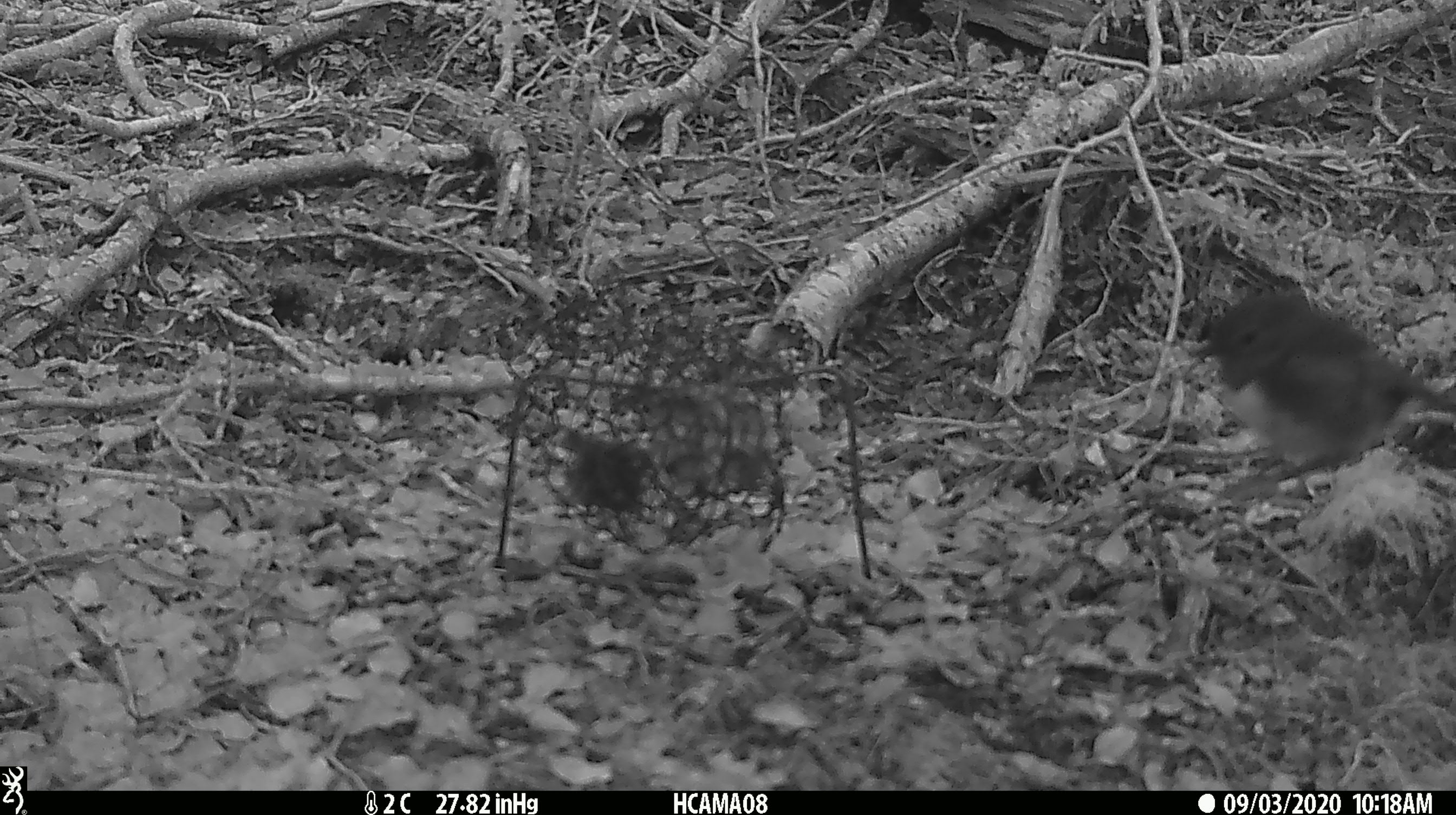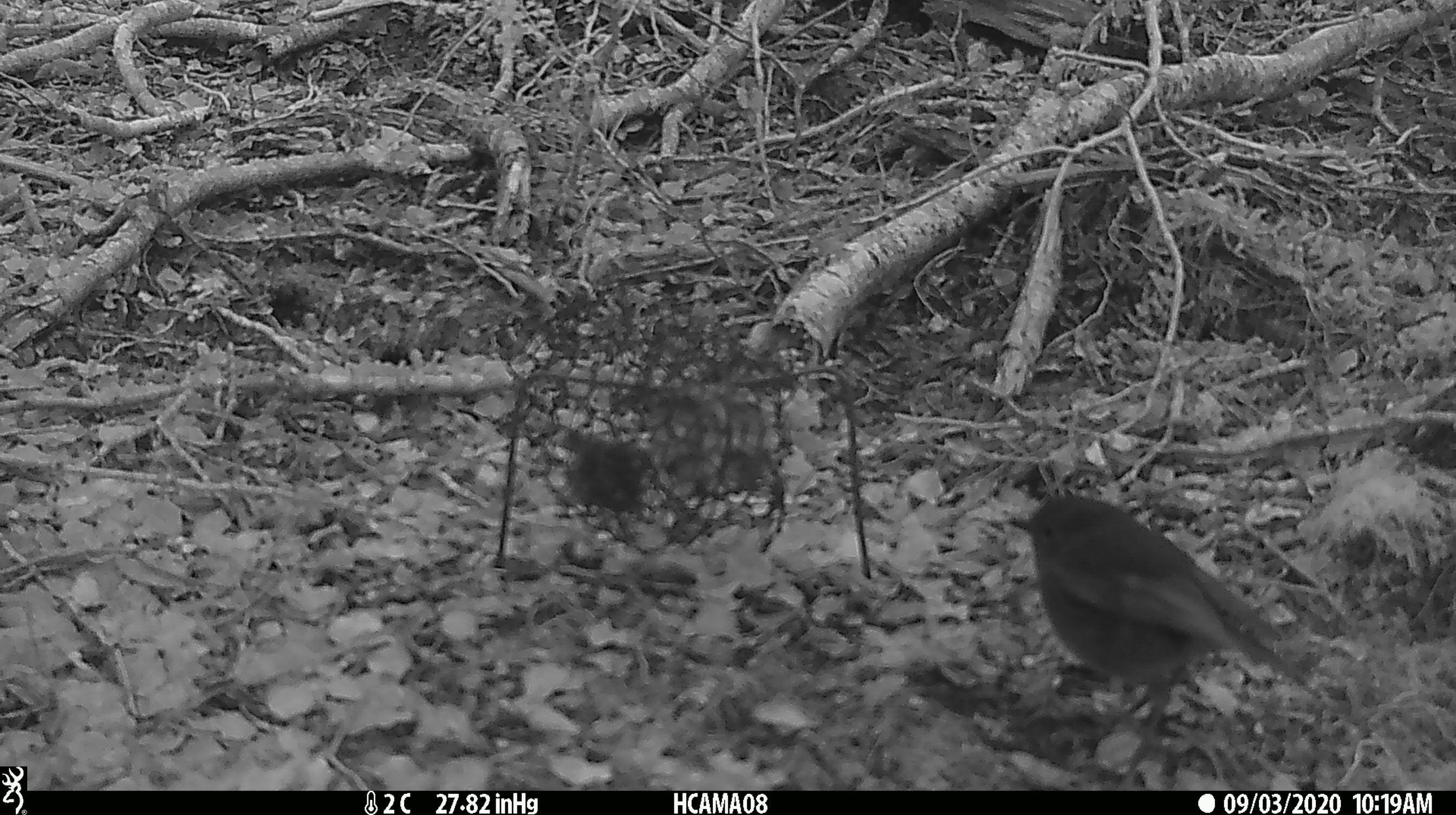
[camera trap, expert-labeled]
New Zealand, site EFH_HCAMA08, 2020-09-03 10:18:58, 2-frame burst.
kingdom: Animalia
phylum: Chordata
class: Aves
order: Passeriformes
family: Petroicidae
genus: Petroica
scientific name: Petroica australis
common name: new zealand robin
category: robin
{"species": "robin (new zealand robin) (Petroica australis)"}